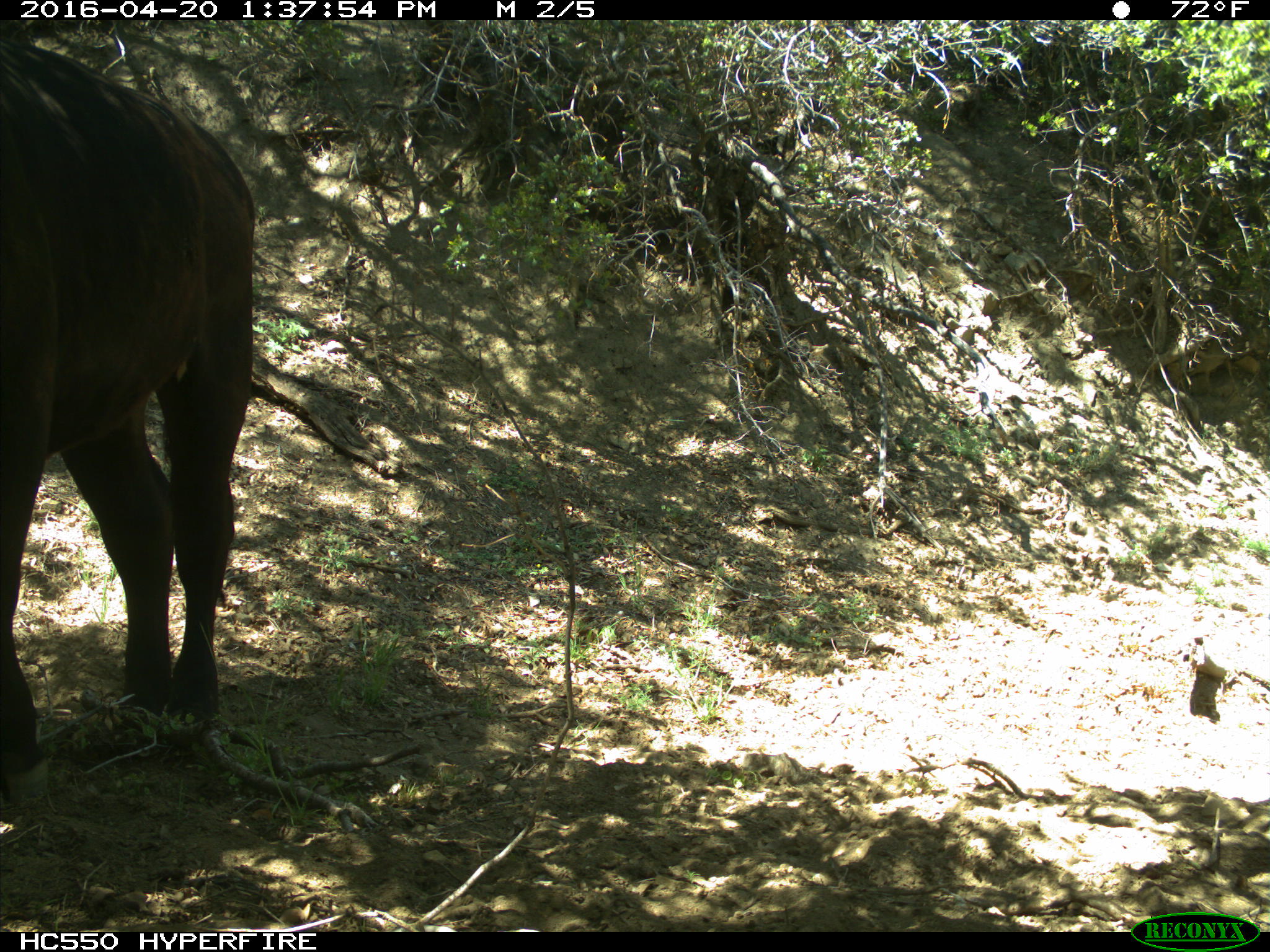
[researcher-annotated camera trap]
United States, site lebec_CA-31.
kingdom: Animalia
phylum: Chordata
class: Mammalia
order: Artiodactyla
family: Bovidae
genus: Bos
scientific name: Bos taurus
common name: domestic cow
Bos taurus (domestic cow).